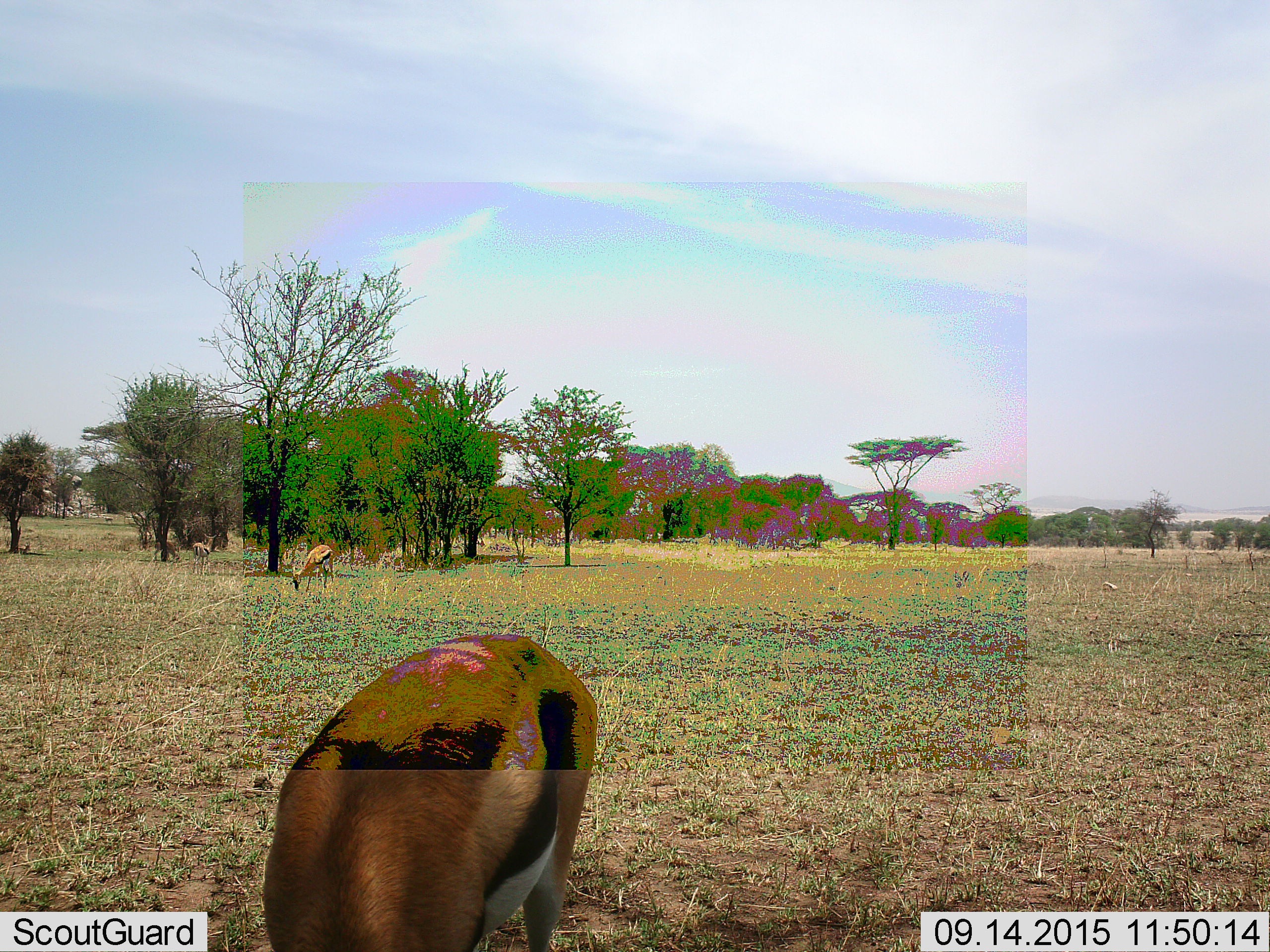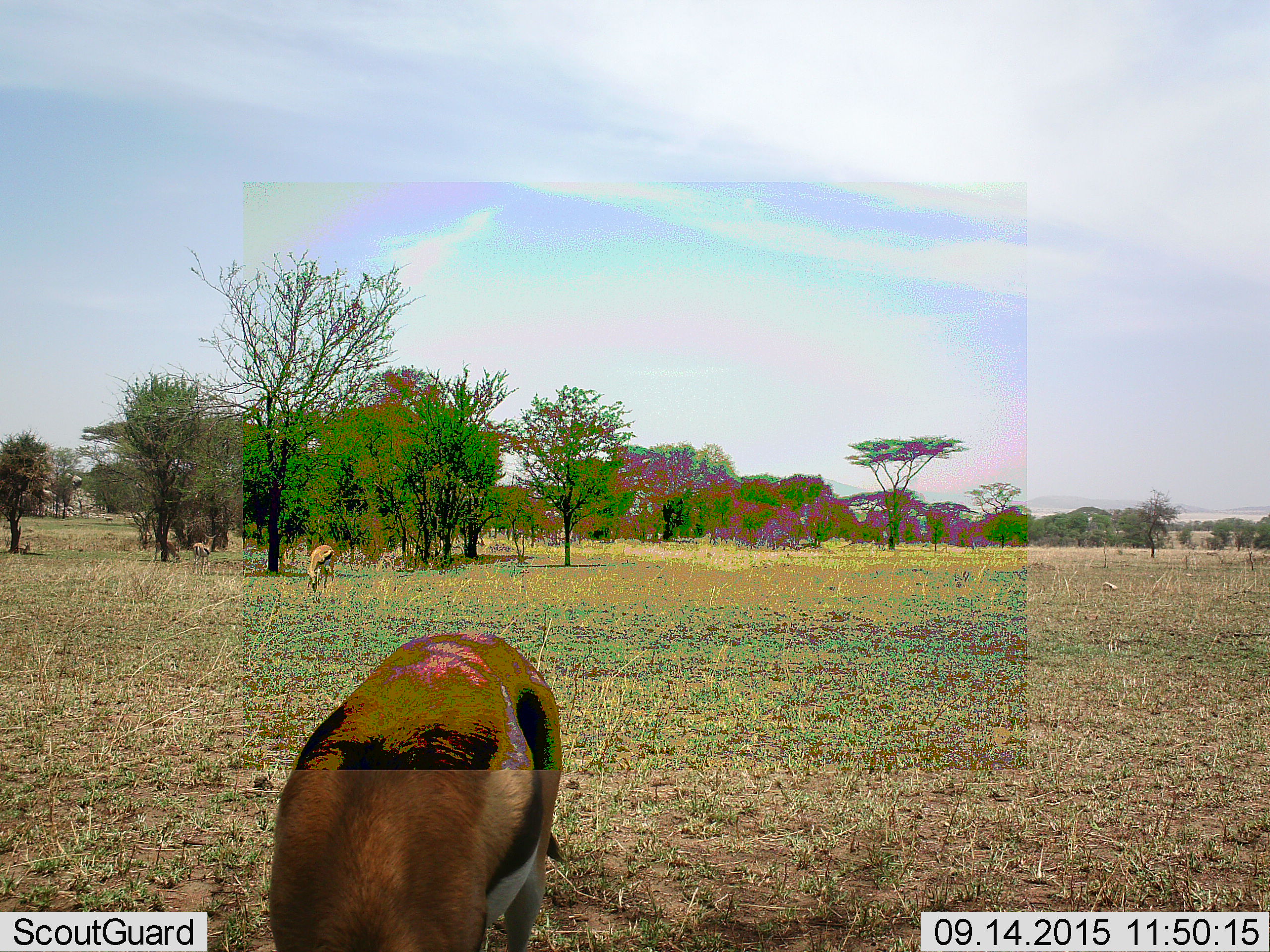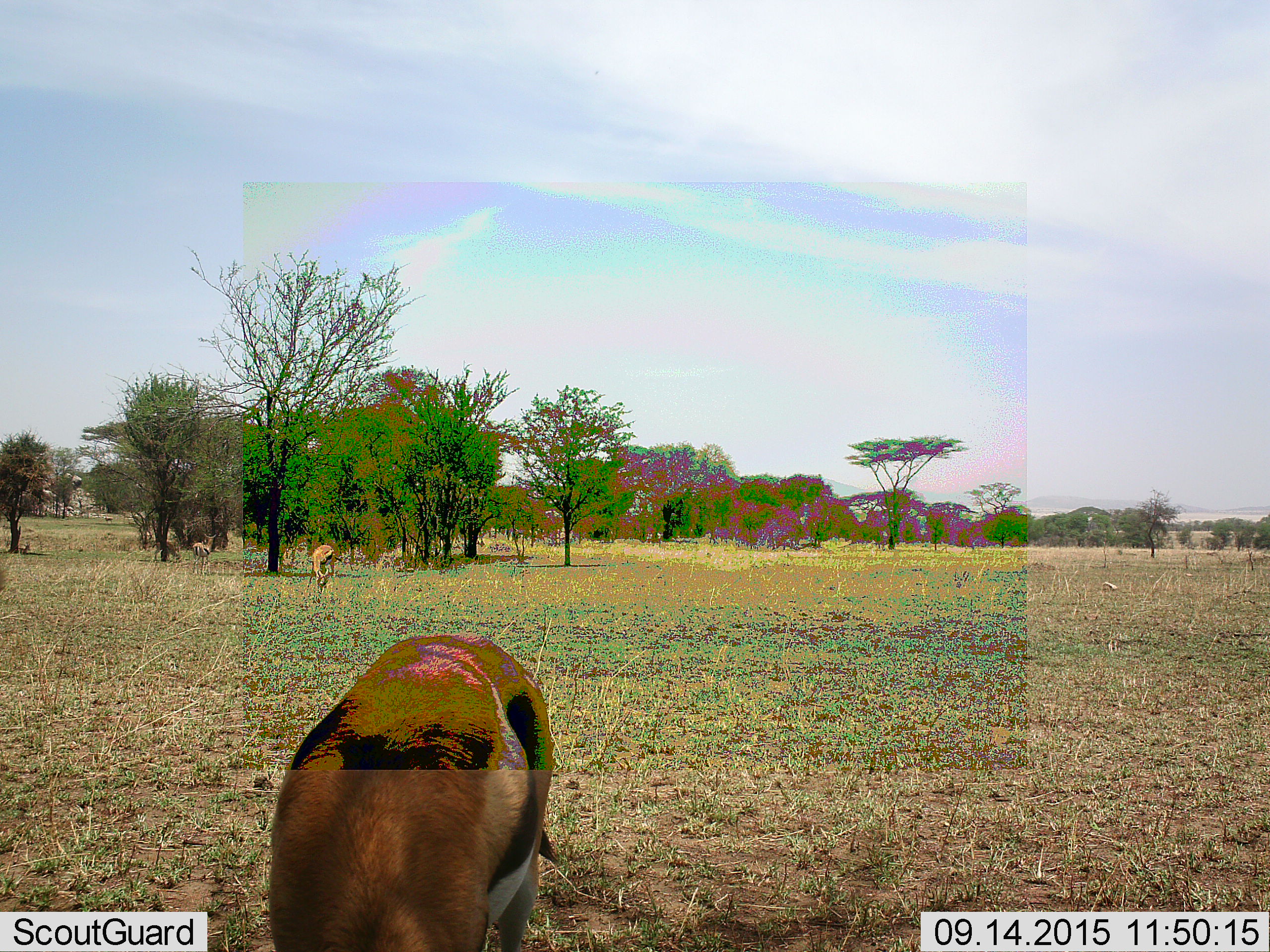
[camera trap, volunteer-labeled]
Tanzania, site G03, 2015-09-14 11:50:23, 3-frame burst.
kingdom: Animalia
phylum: Chordata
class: Mammalia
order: Artiodactyla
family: Bovidae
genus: Eudorcas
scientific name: Eudorcas thomsonii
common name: thomson's gazelle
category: gazellethomsons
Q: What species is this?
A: Gazellethomsons (thomson's gazelle) (Eudorcas thomsonii).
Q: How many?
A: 4.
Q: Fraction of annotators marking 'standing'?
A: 53%.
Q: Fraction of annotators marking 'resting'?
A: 24%.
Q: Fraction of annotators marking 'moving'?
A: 18%.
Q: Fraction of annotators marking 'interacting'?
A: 6%.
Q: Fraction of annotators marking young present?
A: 6%.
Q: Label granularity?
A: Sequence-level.